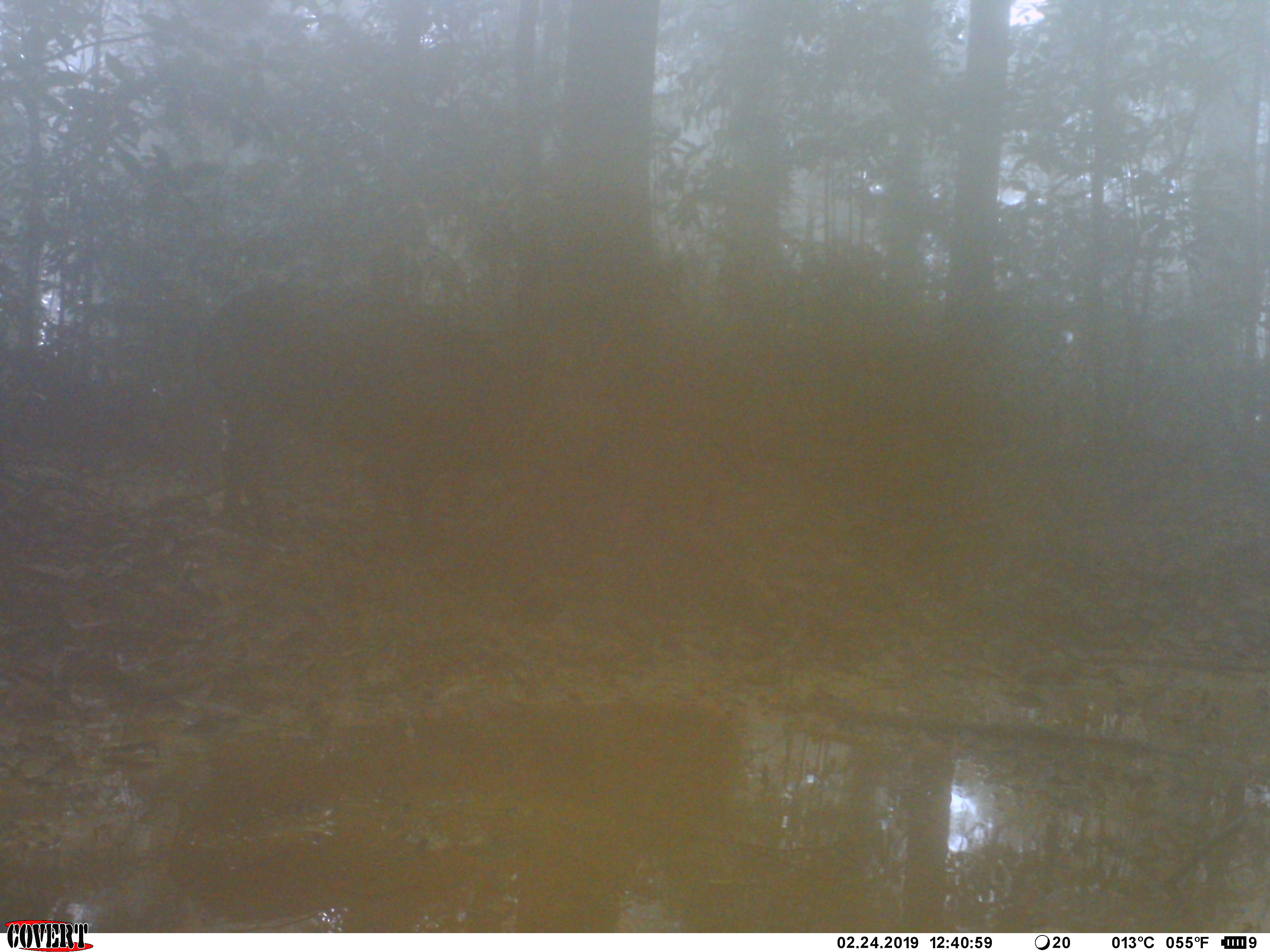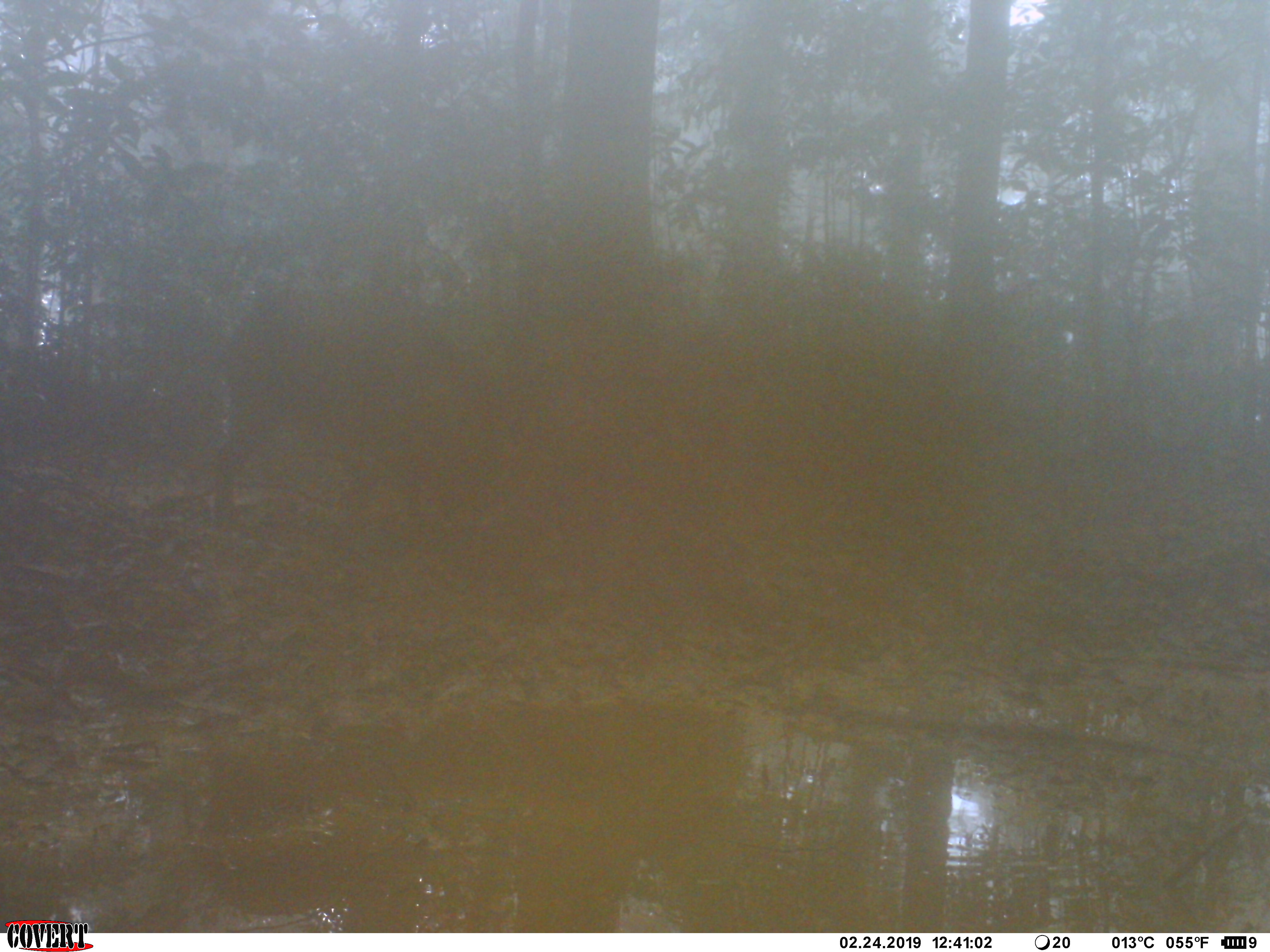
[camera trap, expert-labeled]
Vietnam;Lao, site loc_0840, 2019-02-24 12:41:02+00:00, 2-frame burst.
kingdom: Animalia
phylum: Chordata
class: Mammalia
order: Artiodactyla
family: Suidae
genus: Sus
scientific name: Sus scrofa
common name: eurasian wild pig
Eurasian wild pig (Sus scrofa). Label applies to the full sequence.